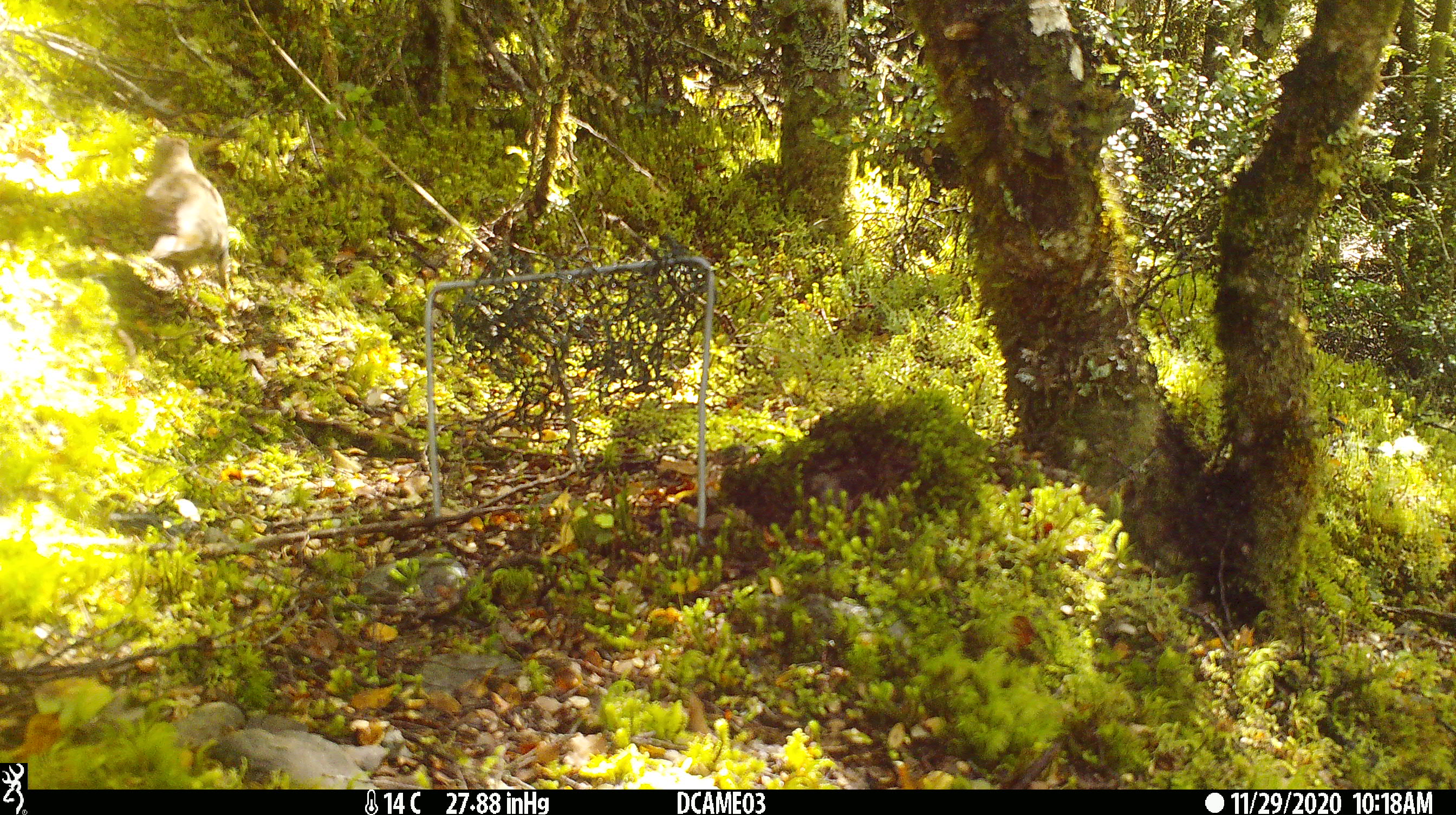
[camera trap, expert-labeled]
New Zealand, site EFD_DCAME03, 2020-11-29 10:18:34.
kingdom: Animalia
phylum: Chordata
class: Aves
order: Passeriformes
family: Turdidae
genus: Turdus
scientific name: Turdus philomelos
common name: song thrush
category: thrush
Thrush (song thrush) (Turdus philomelos).